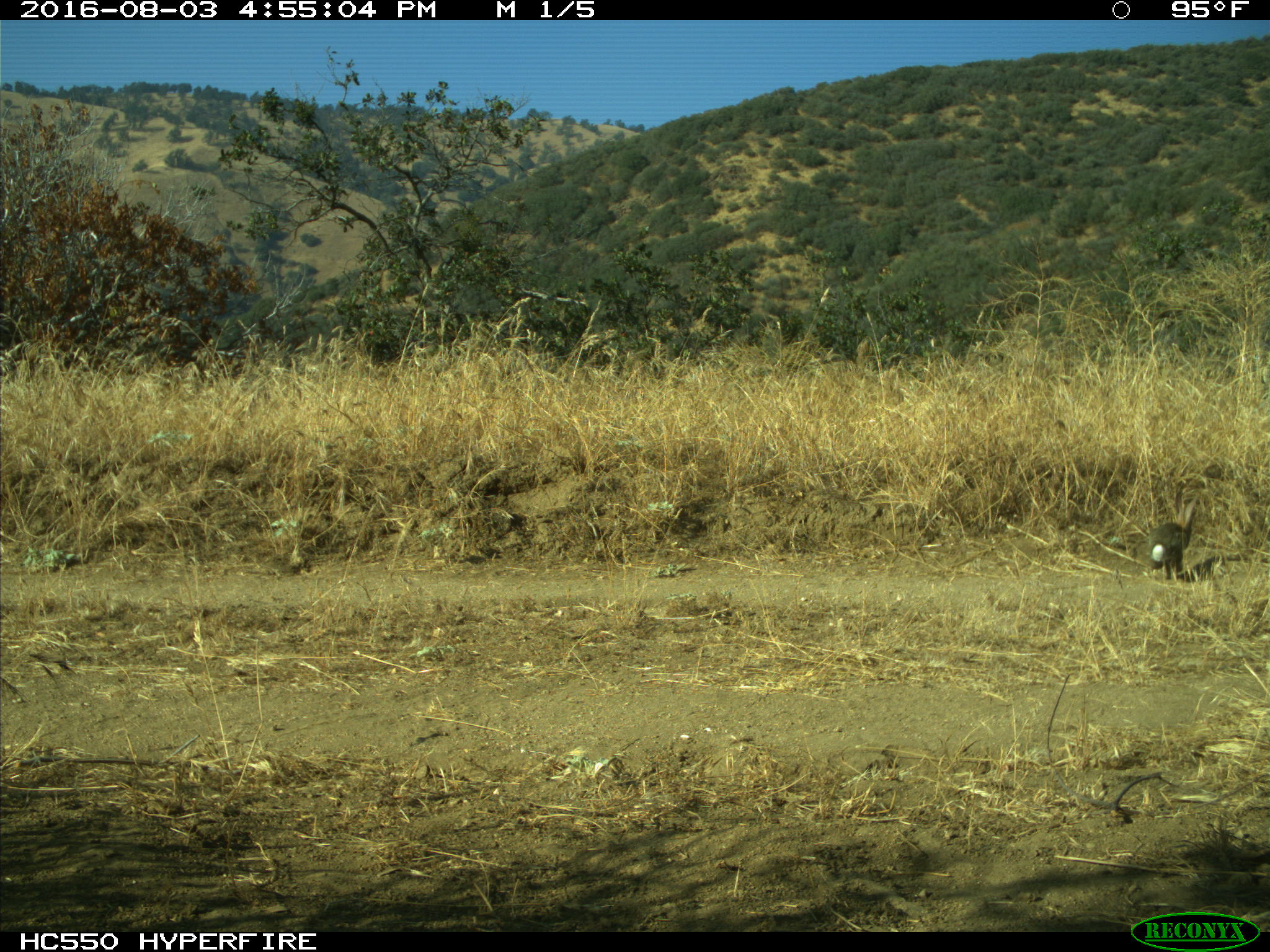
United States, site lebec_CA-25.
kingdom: Animalia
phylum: Chordata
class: Mammalia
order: Lagomorpha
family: Leporidae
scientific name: Leporidae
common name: rabbits and hares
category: unidentified rabbit